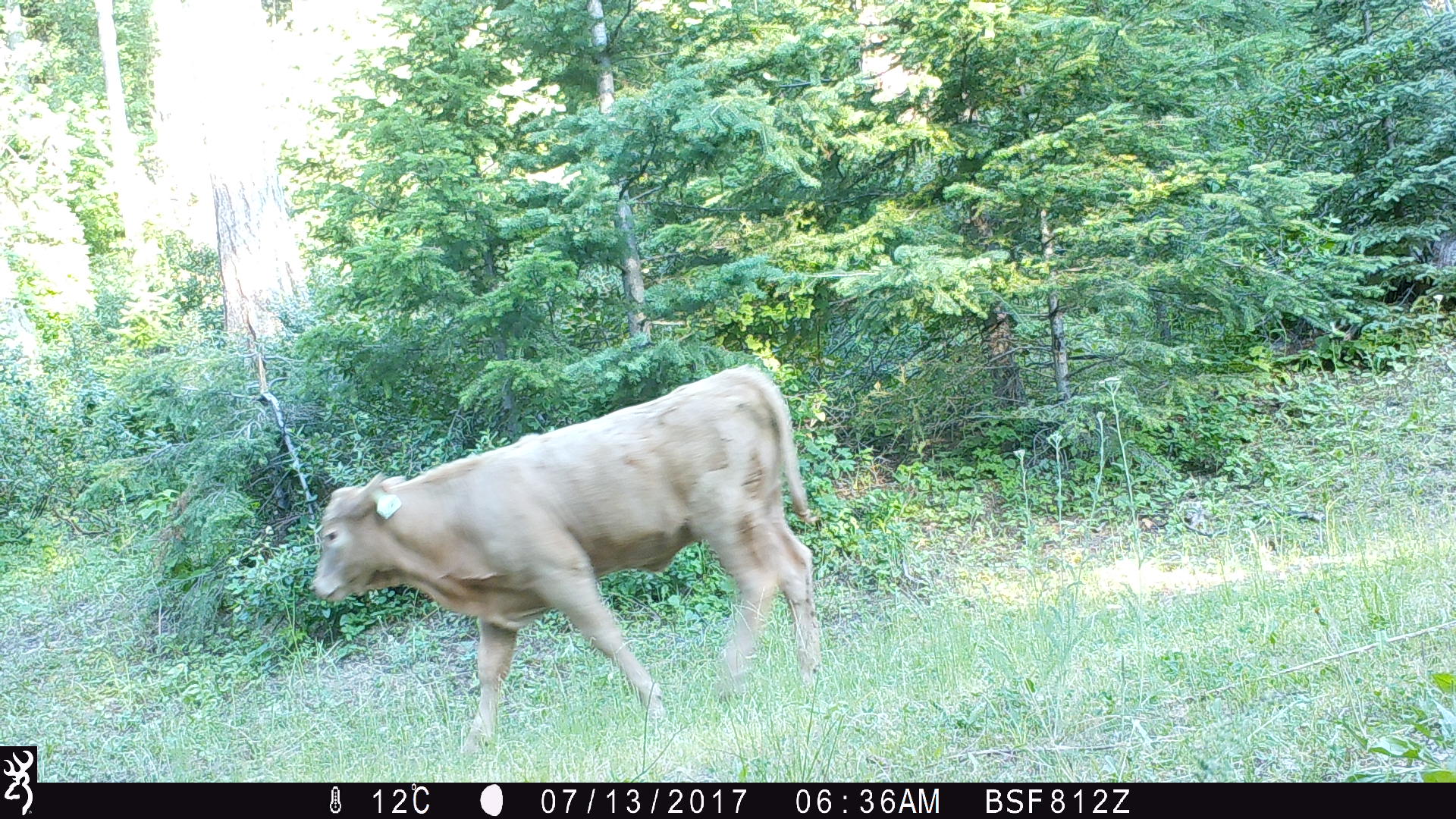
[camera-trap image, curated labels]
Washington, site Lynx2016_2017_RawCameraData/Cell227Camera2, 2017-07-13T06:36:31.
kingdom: Animalia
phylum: Chordata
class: Mammalia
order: Artiodactyla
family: Bovidae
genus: Bos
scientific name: Bos taurus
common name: domestic cattle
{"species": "domestic cattle (Bos taurus)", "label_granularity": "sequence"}